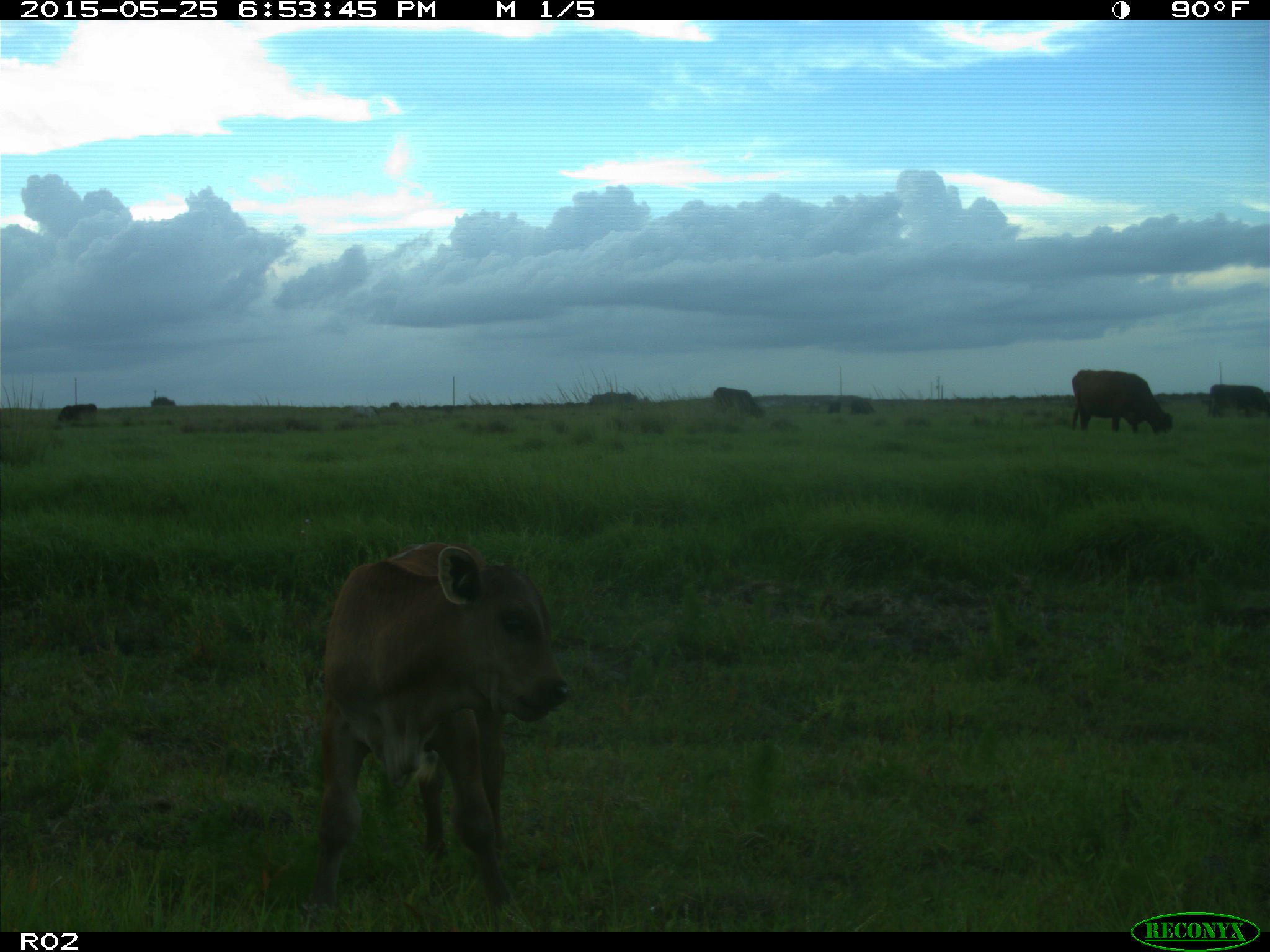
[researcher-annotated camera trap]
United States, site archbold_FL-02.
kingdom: Animalia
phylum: Chordata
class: Mammalia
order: Artiodactyla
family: Bovidae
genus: Bos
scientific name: Bos taurus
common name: domestic cow